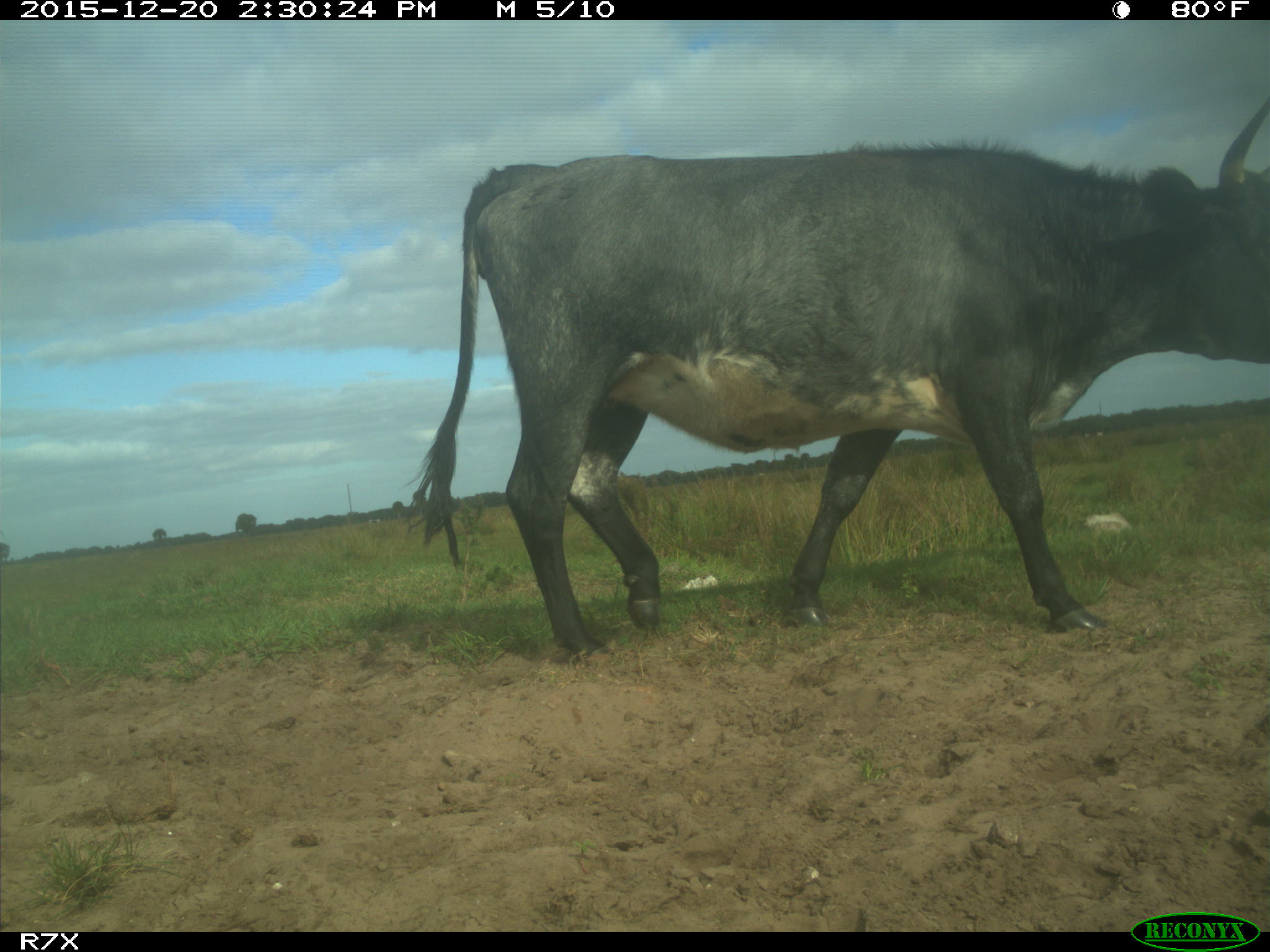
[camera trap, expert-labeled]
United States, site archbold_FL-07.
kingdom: Animalia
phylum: Chordata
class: Mammalia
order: Artiodactyla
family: Bovidae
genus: Bos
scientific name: Bos taurus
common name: domestic cow